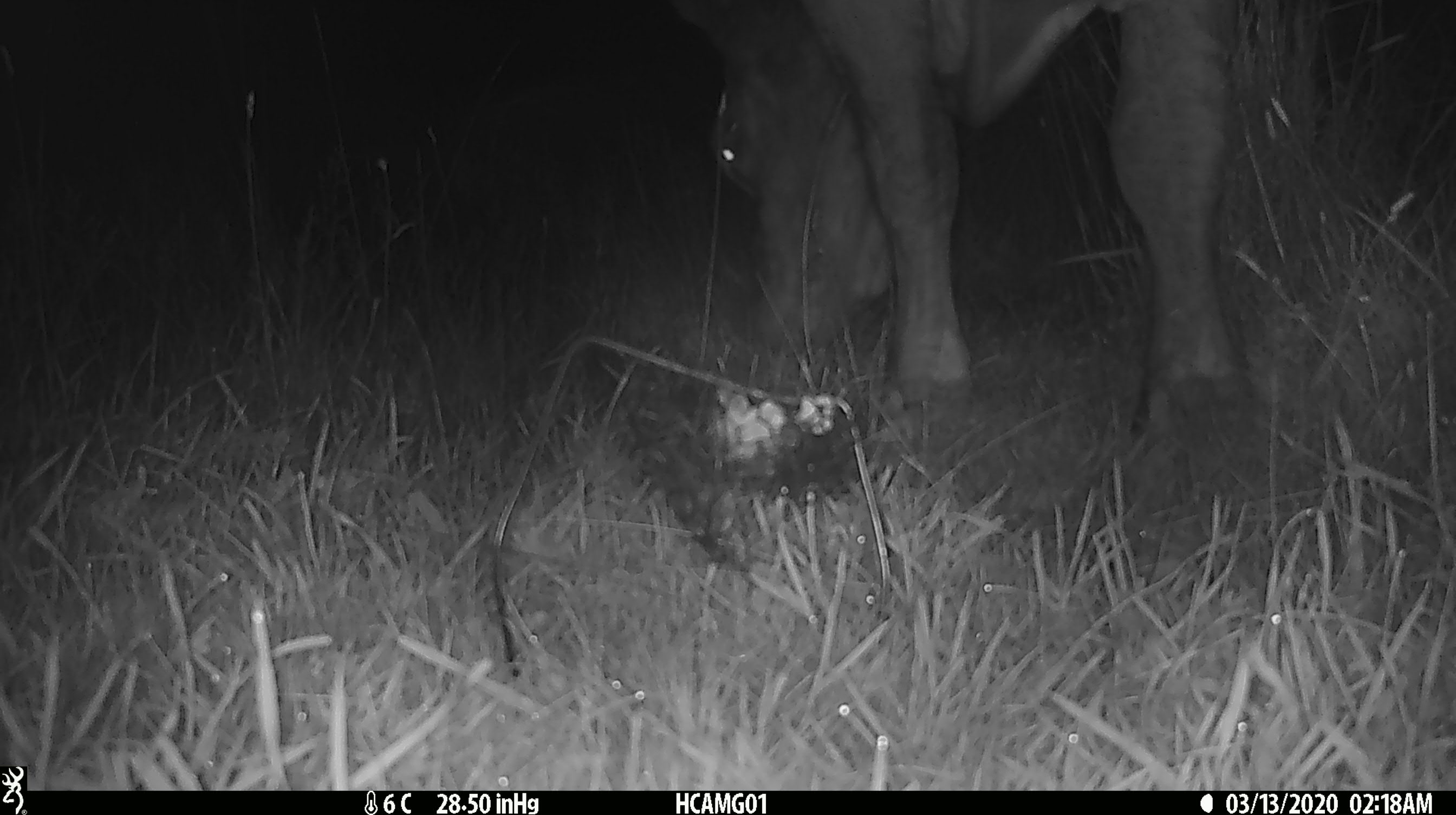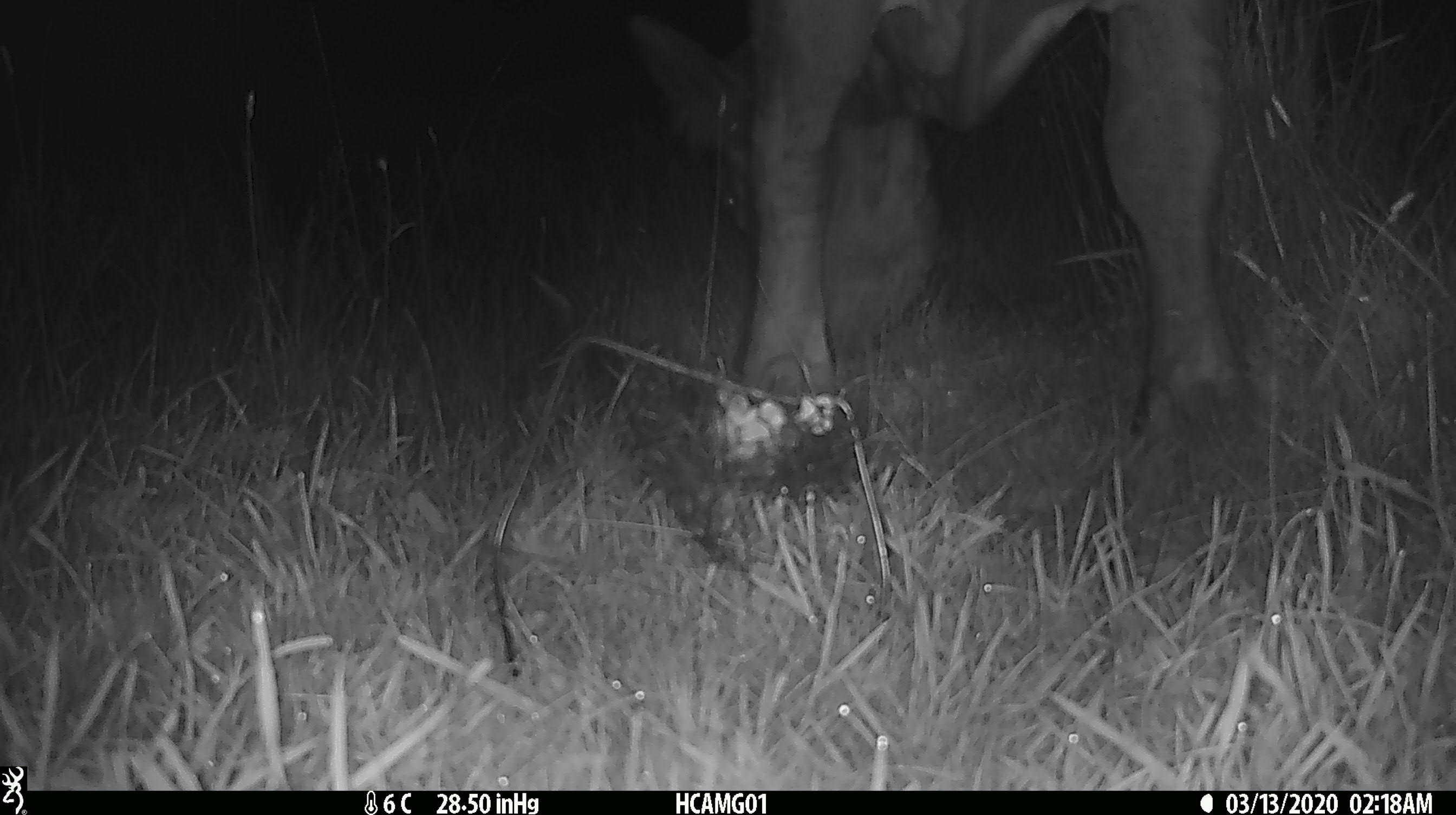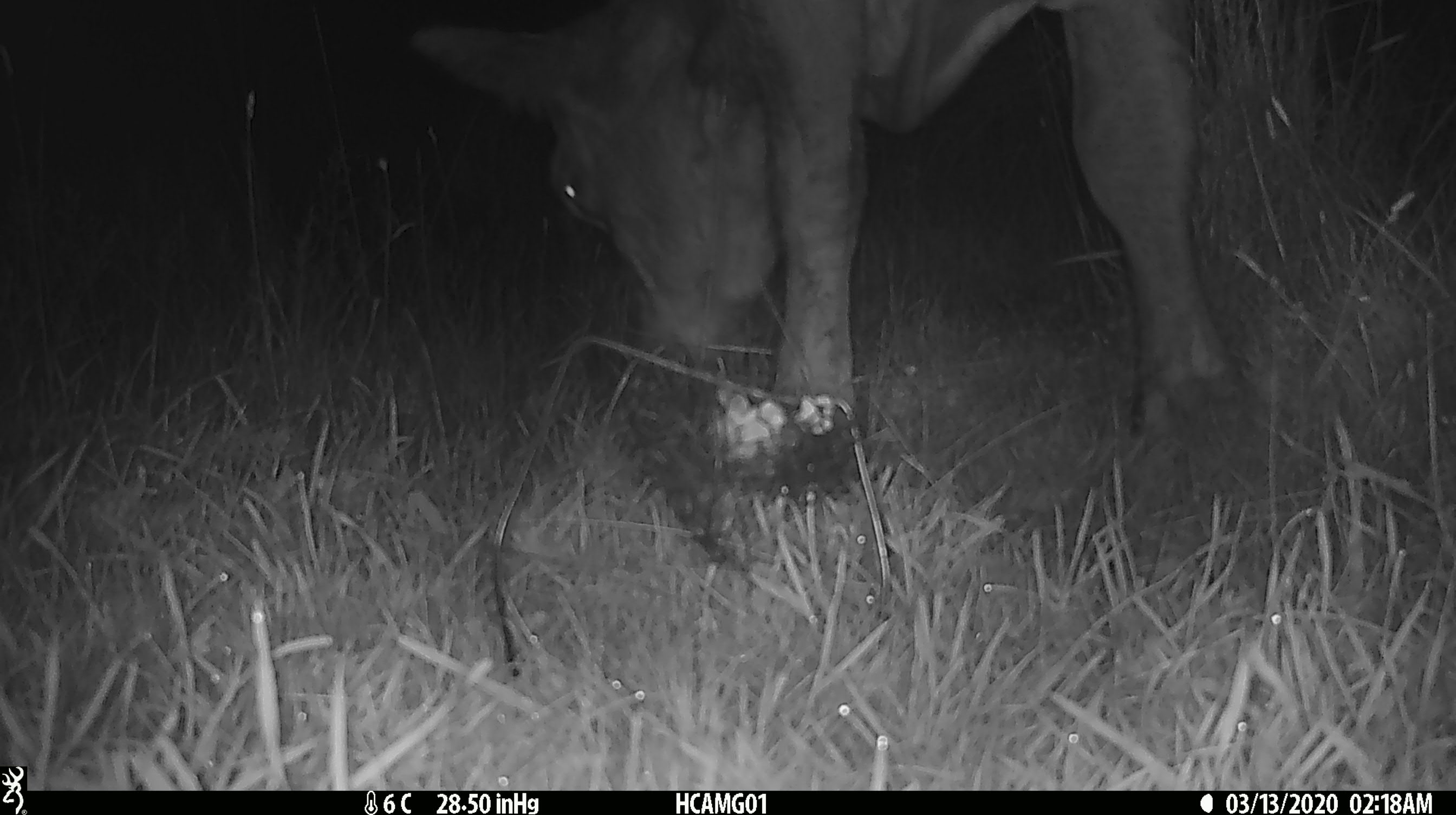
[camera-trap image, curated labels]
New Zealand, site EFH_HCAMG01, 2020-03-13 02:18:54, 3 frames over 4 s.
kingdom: Animalia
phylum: Chordata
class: Mammalia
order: Artiodactyla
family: Bovidae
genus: Bos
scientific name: Bos taurus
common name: domestic cow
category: cow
Cow (domestic cow) (Bos taurus).